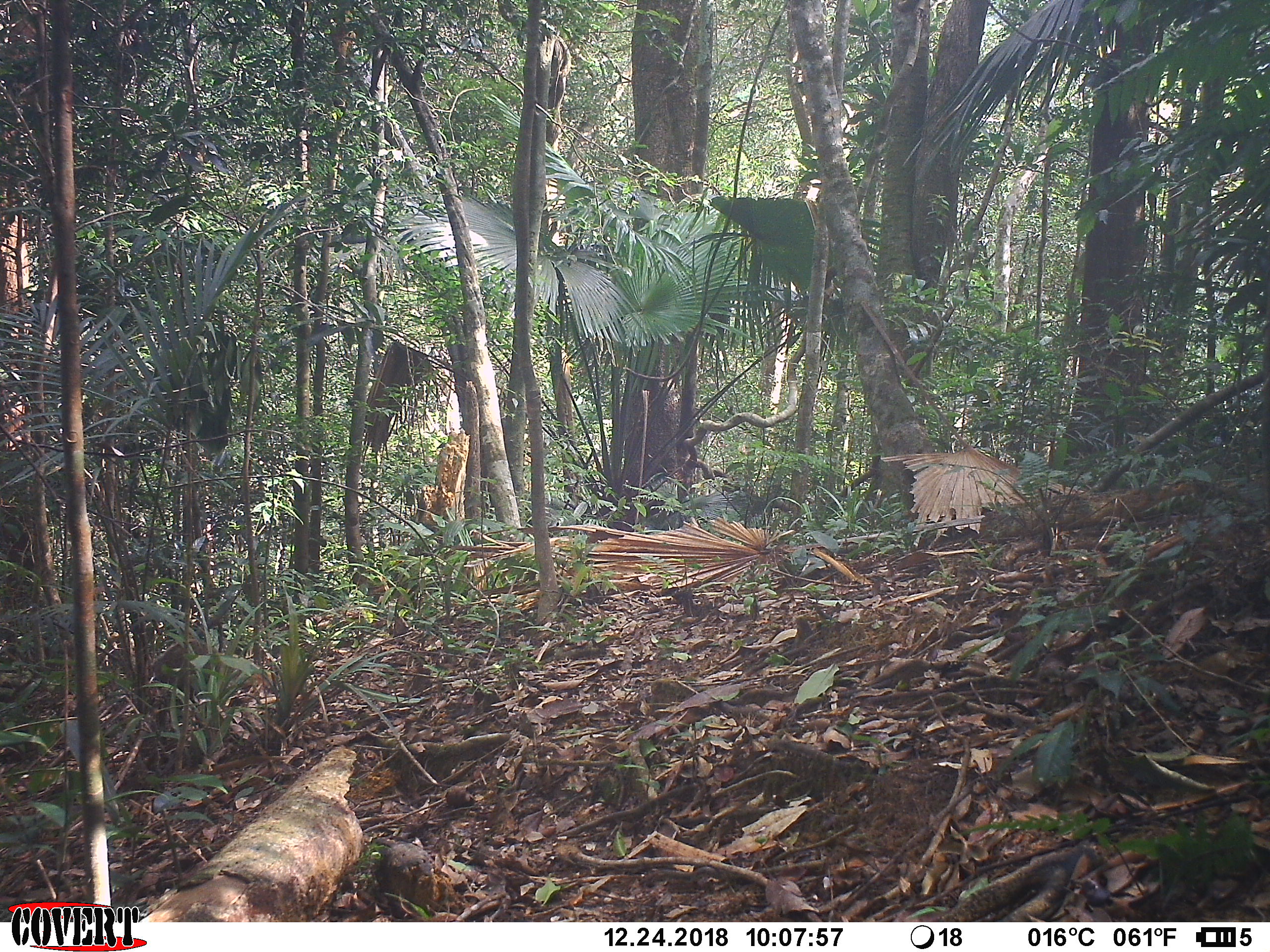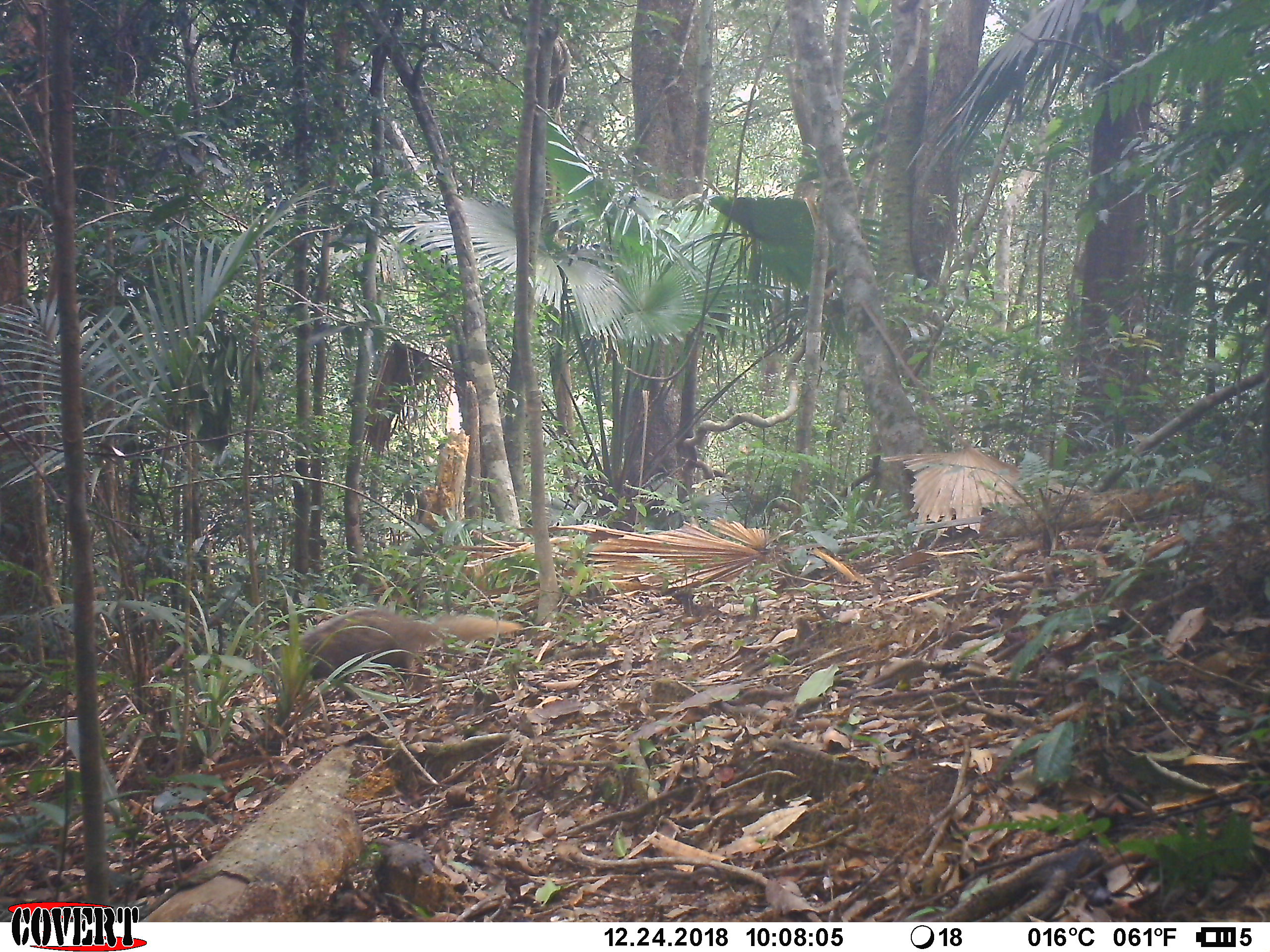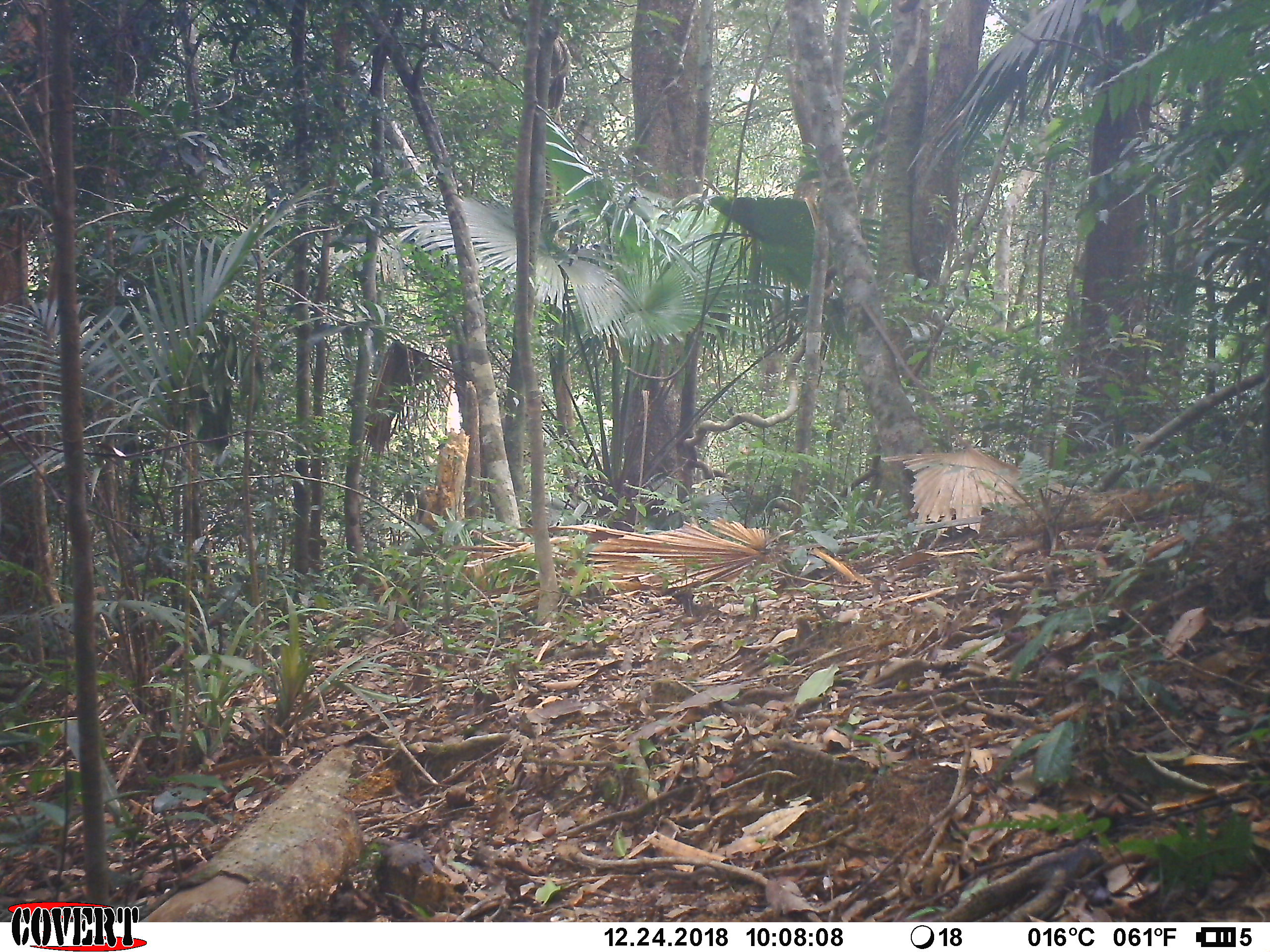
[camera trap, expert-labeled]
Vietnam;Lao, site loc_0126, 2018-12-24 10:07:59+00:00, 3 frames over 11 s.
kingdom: Animalia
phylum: Chordata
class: Mammalia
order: Carnivora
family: Herpestidae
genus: Urva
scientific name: Urva urva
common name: crab-eating mongoose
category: crab eating mongoose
Crab eating mongoose (crab-eating mongoose) (Urva urva). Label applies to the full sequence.